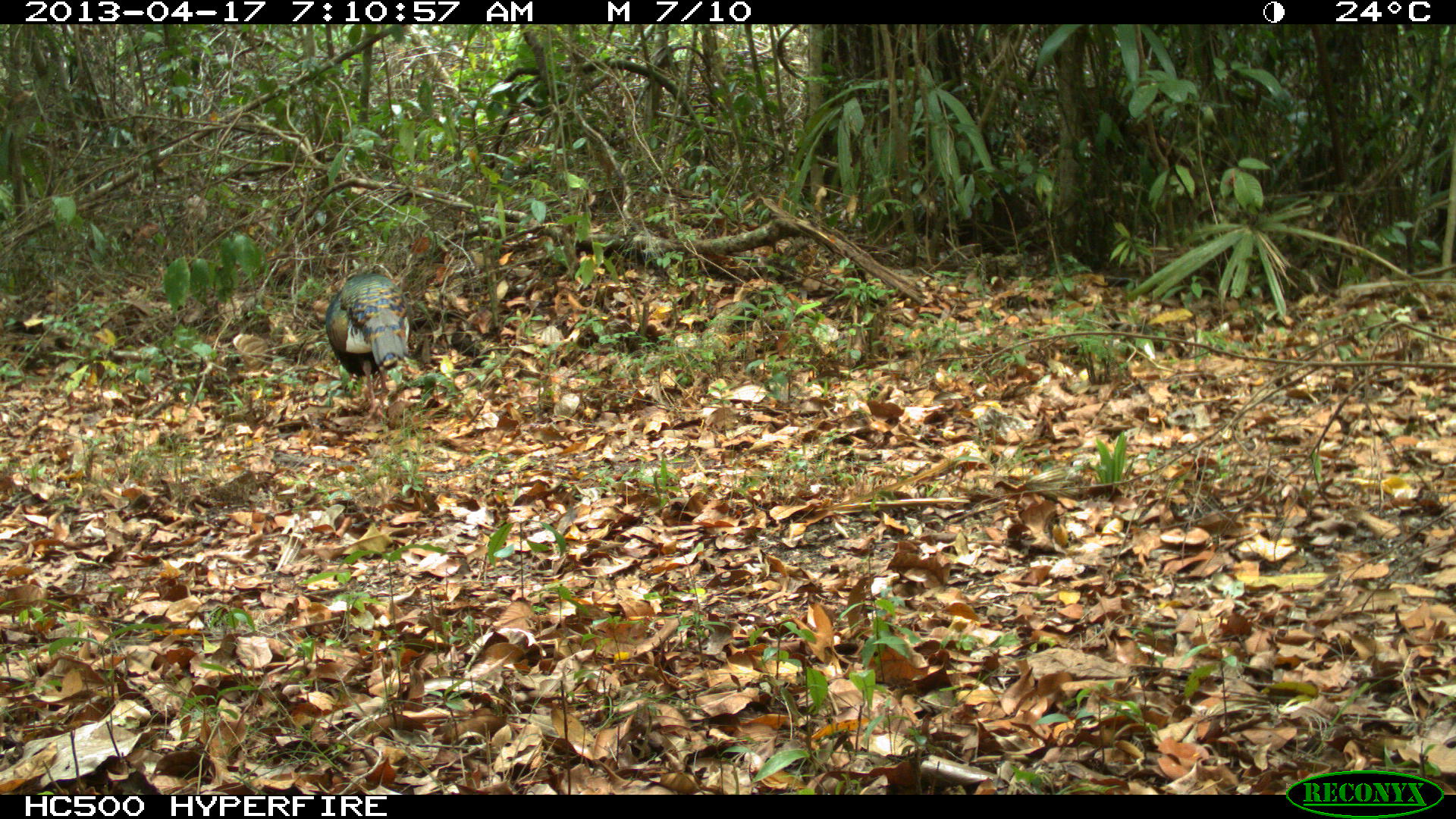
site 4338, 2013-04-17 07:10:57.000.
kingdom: Animalia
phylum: Chordata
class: Aves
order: Galliformes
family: Phasianidae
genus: Meleagris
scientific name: Meleagris ocellata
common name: ocellated turkey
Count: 1.